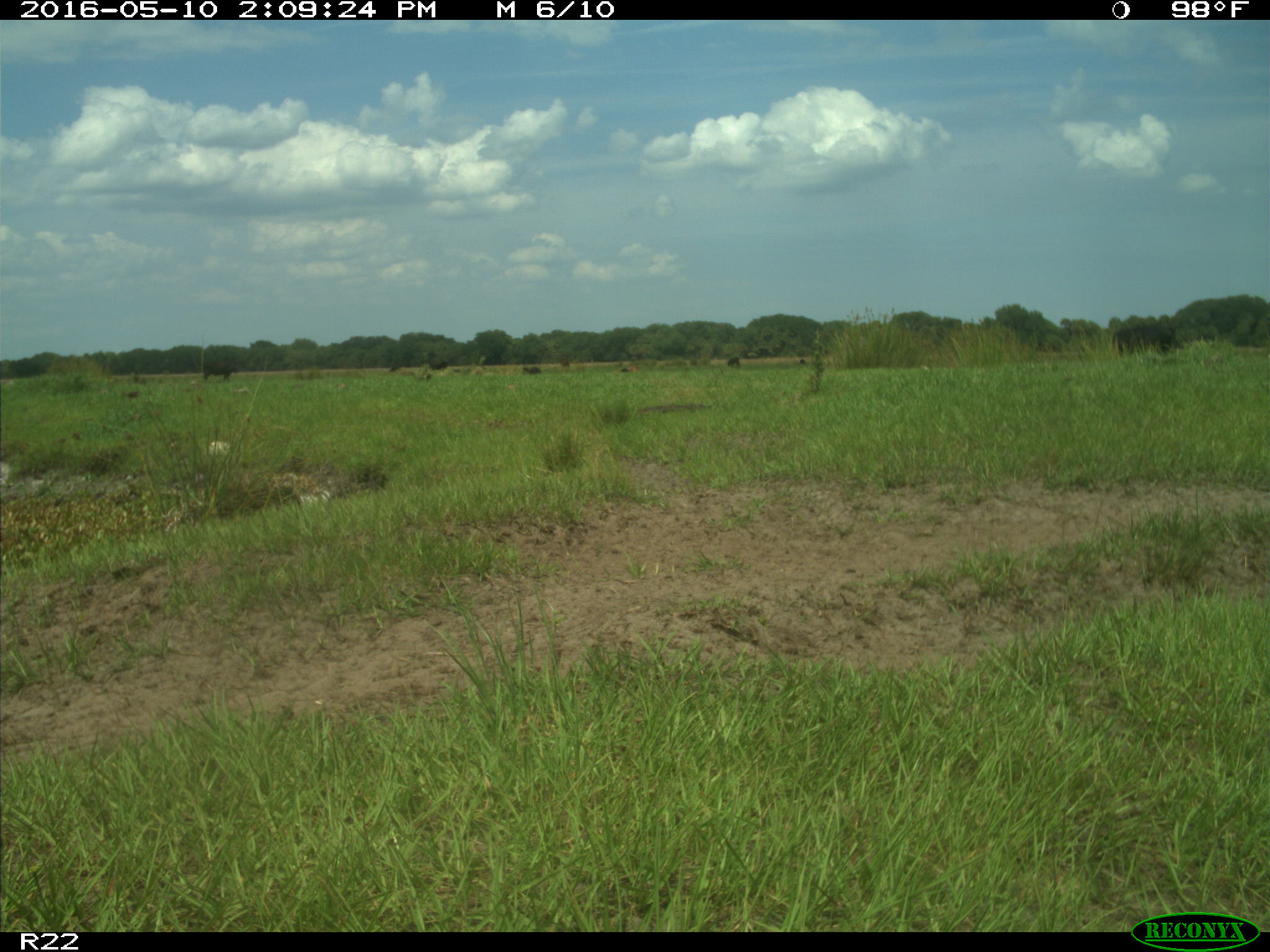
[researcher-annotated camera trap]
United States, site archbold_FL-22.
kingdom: Animalia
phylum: Chordata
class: Mammalia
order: Artiodactyla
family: Bovidae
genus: Bos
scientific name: Bos taurus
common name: domestic cow